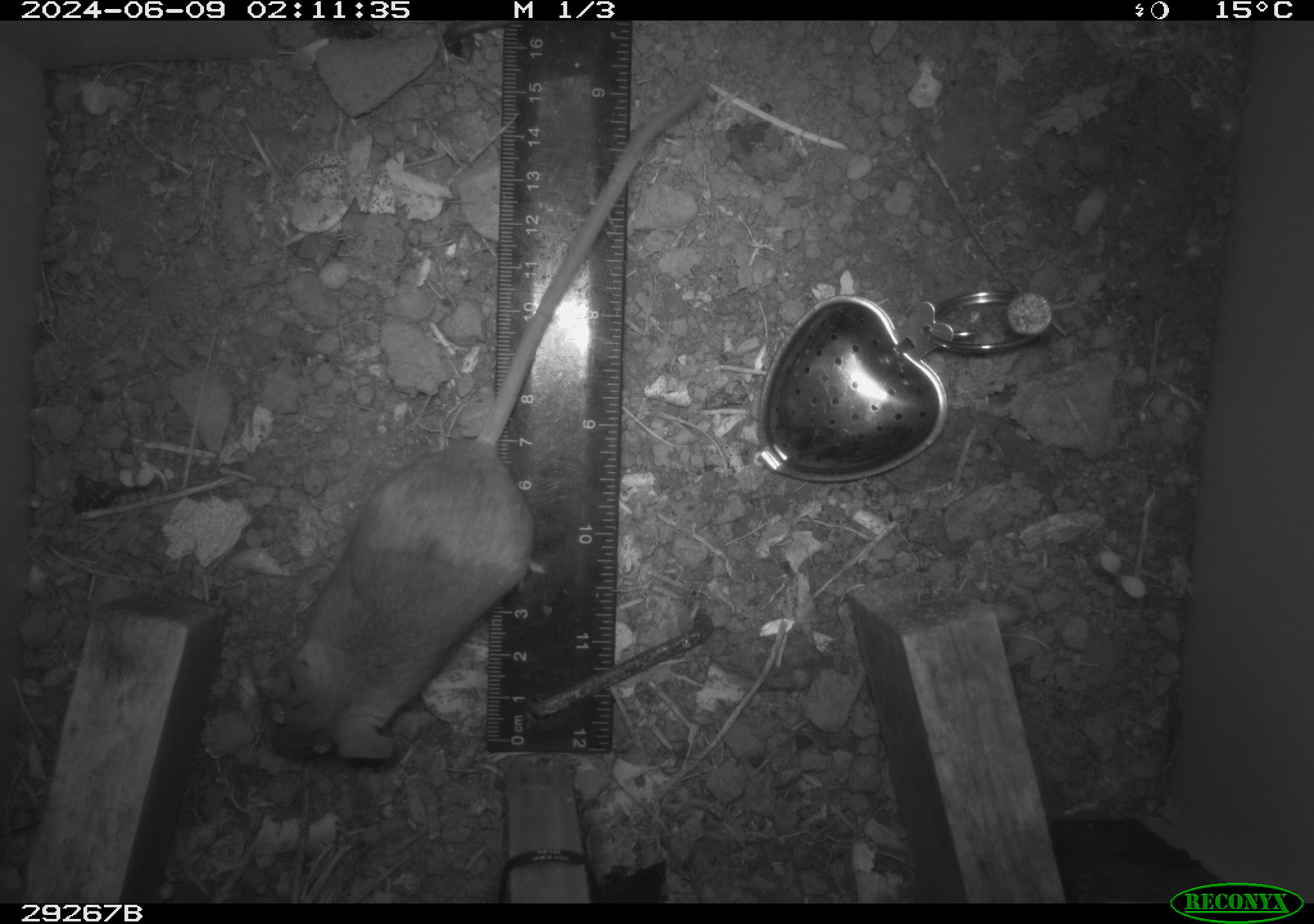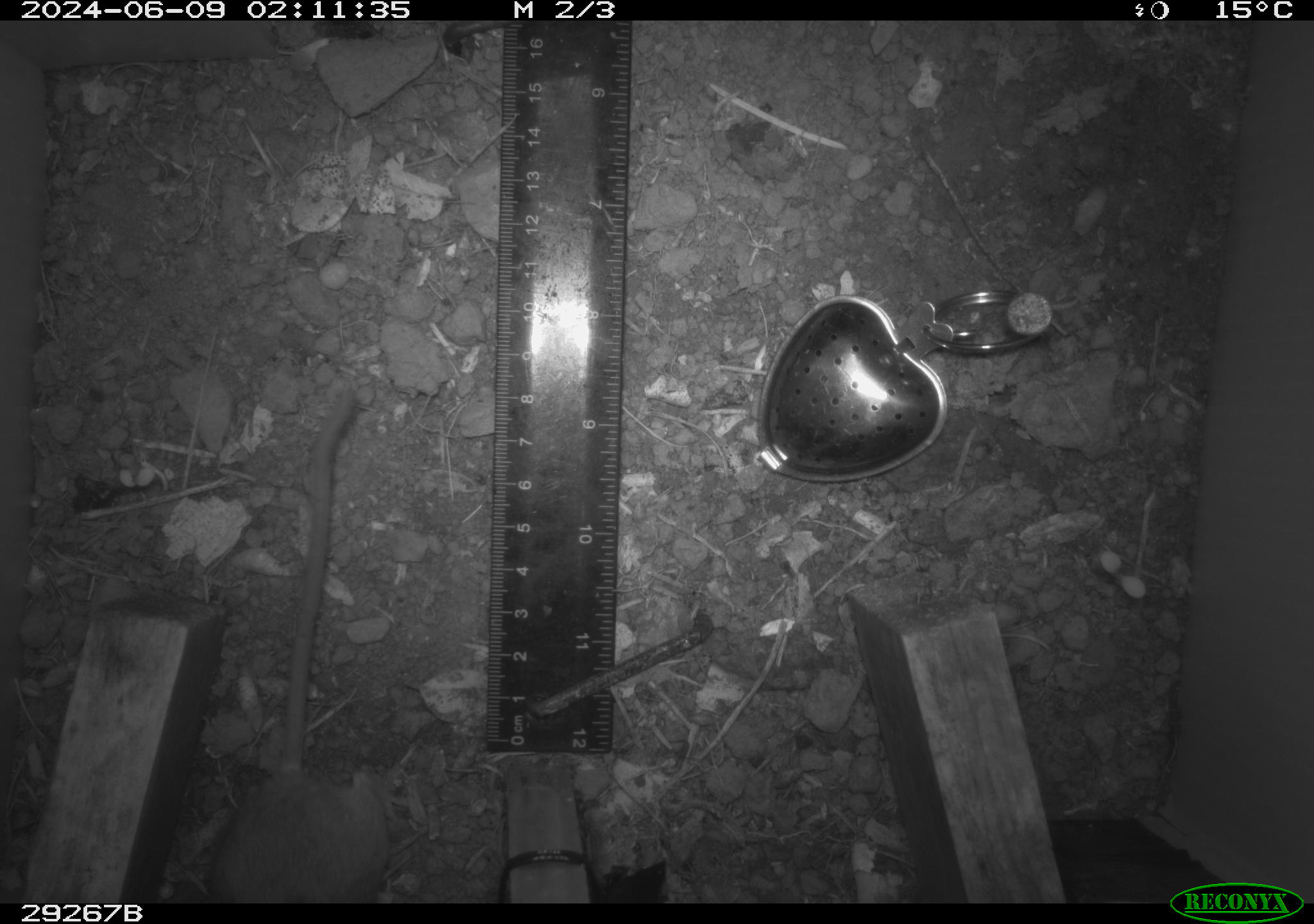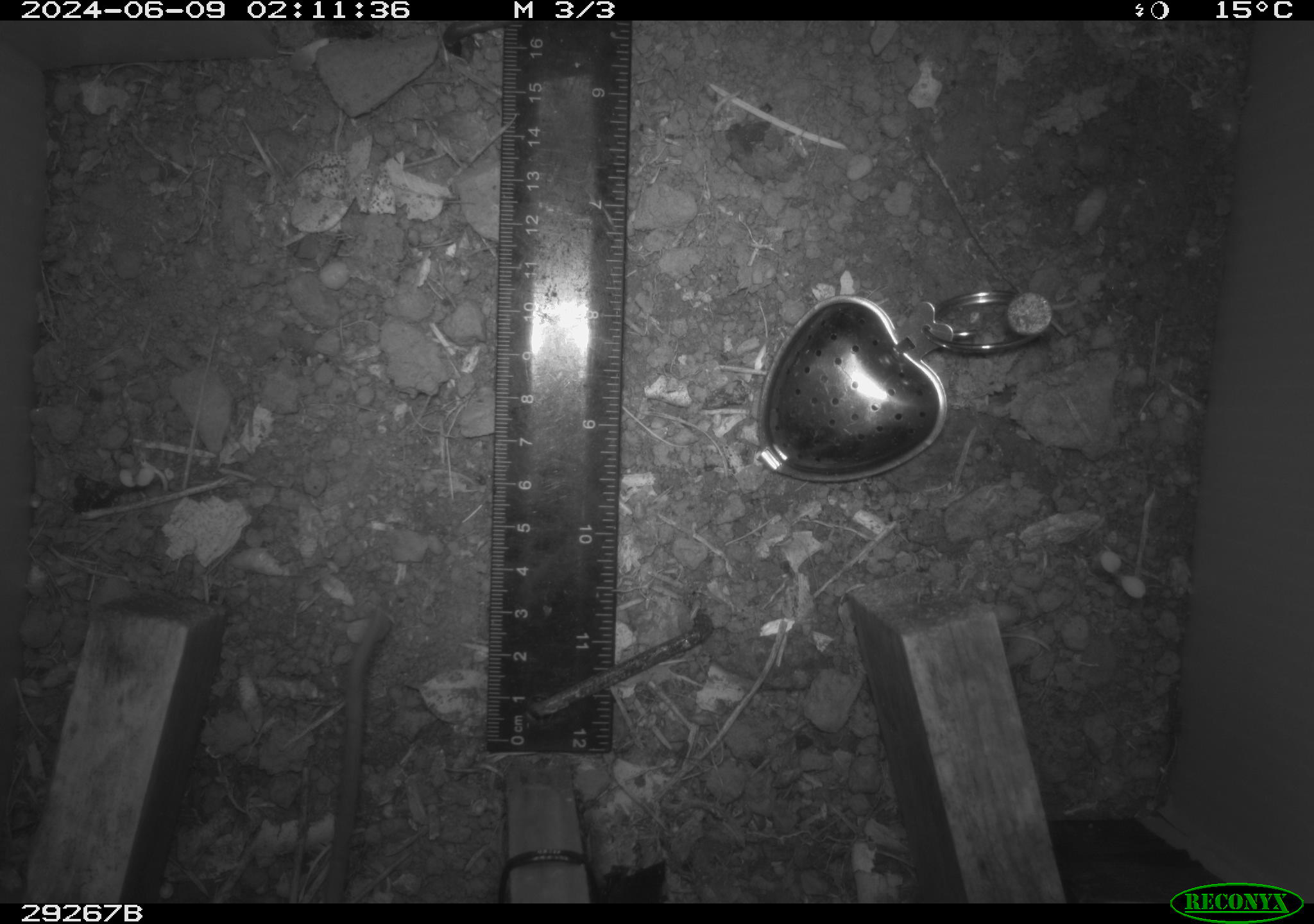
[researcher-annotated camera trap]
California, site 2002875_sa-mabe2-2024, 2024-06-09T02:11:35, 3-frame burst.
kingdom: Animalia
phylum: Chordata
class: Mammalia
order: Rodentia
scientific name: Rodentia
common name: mouse species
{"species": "mouse species (Rodentia)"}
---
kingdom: Animalia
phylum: Chordata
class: Mammalia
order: Rodentia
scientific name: Rodentia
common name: rodent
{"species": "rodent (Rodentia)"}